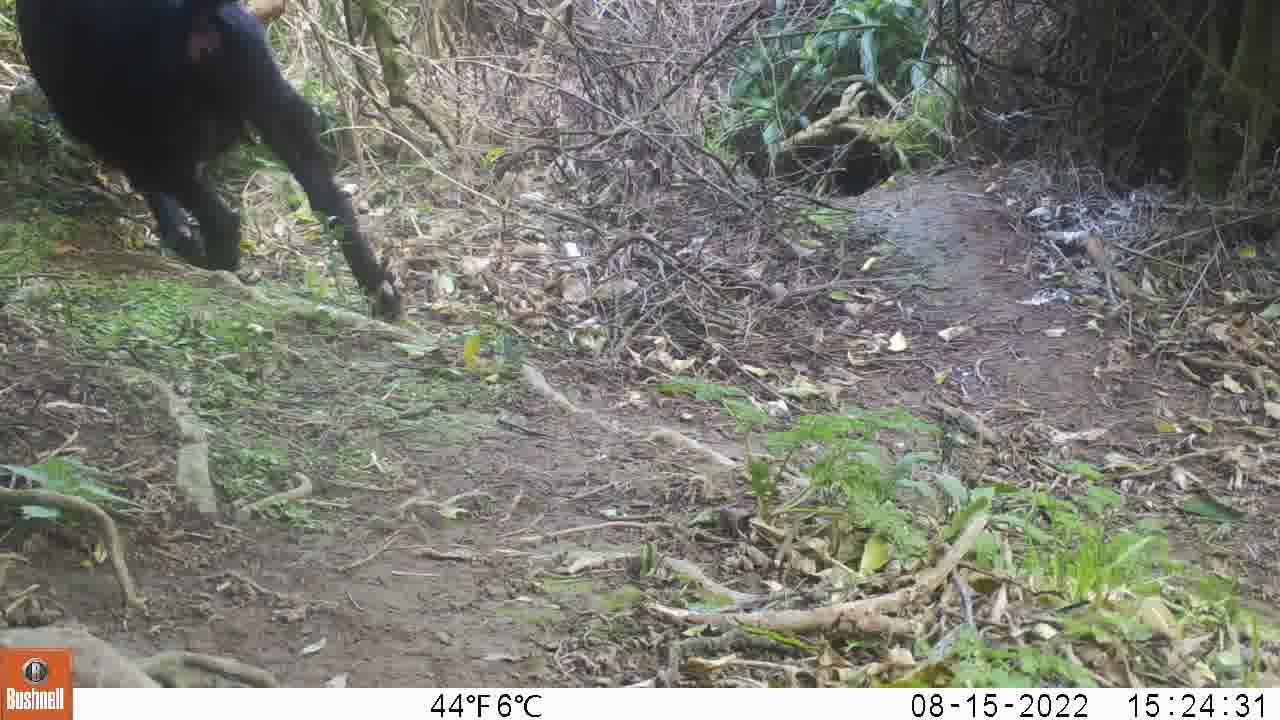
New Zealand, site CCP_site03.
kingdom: Animalia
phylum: Chordata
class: Mammalia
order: Artiodactyla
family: Bovidae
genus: Capra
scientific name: Capra hircus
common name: goat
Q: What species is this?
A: Goat (Capra hircus).